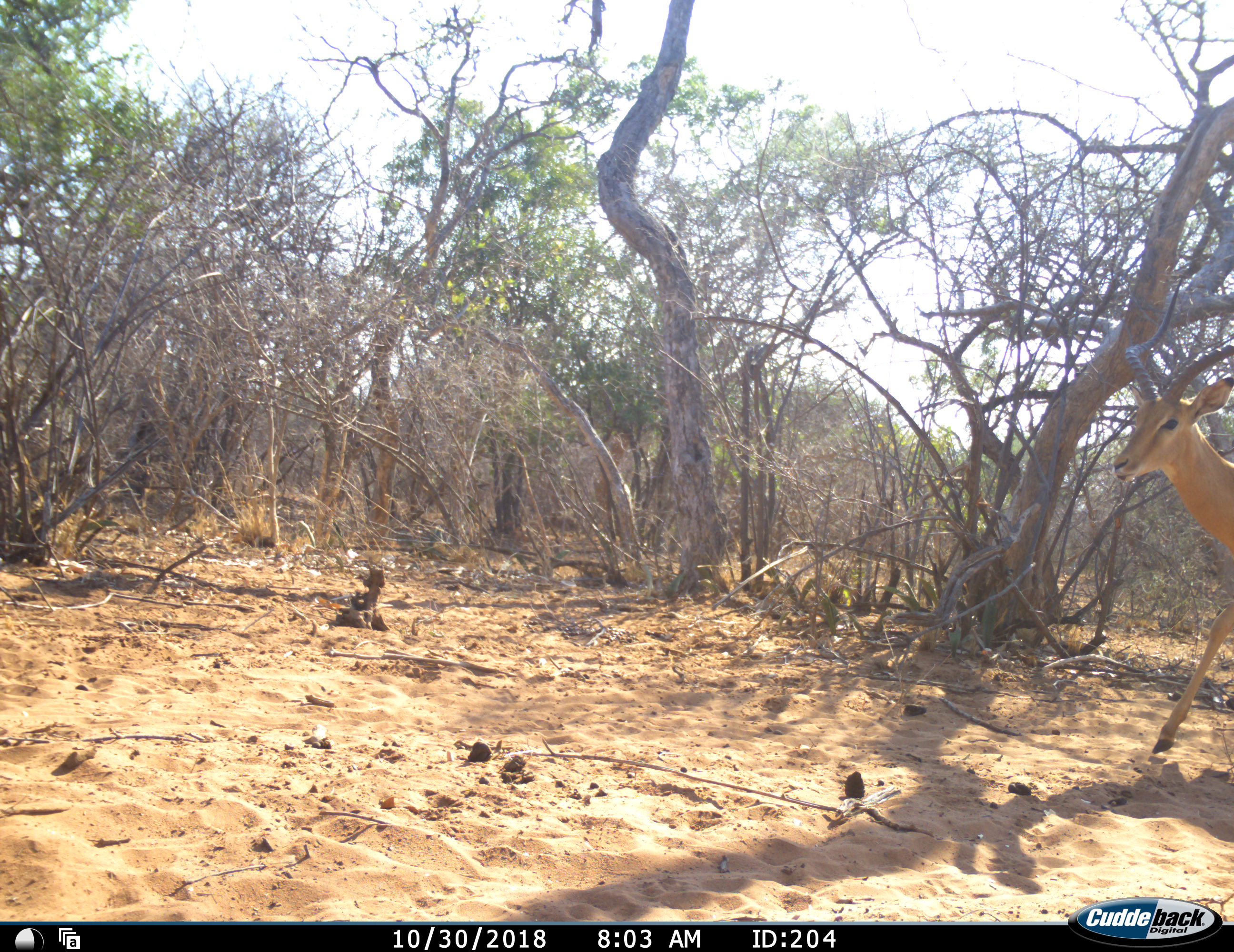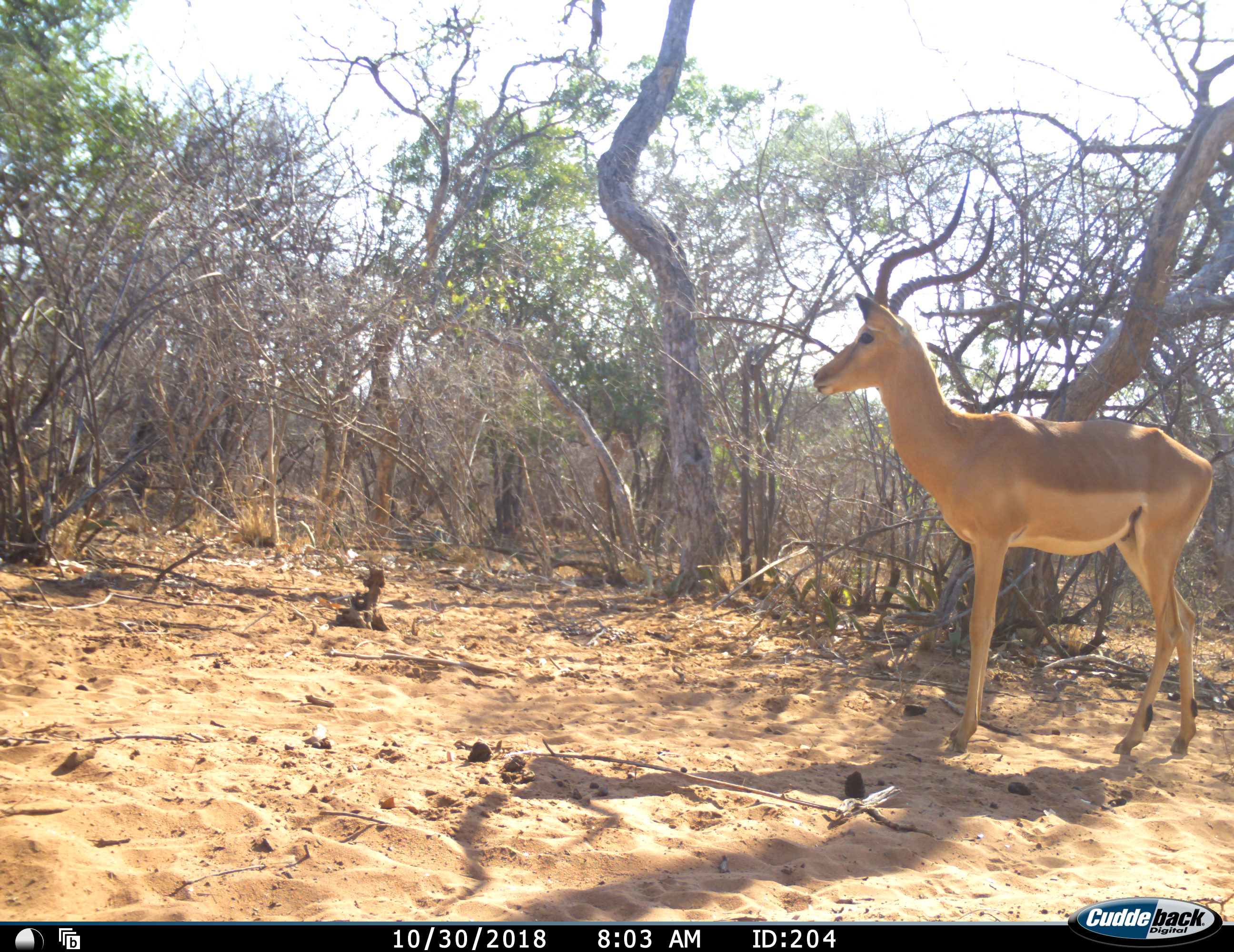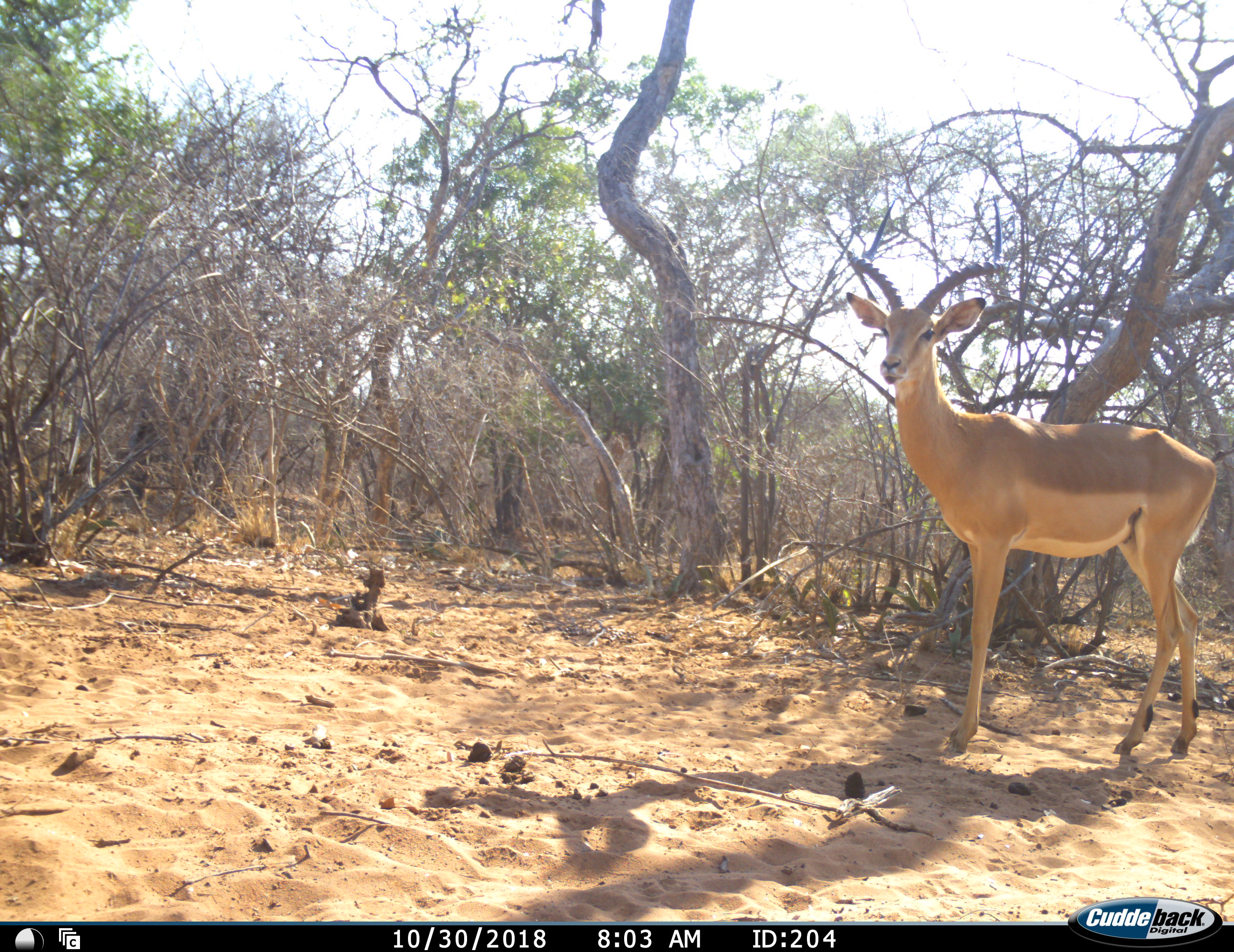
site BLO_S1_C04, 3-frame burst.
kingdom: Animalia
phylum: Chordata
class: Mammalia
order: Artiodactyla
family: Bovidae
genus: Aepyceros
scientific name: Aepyceros melampus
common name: impala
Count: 1.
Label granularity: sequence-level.